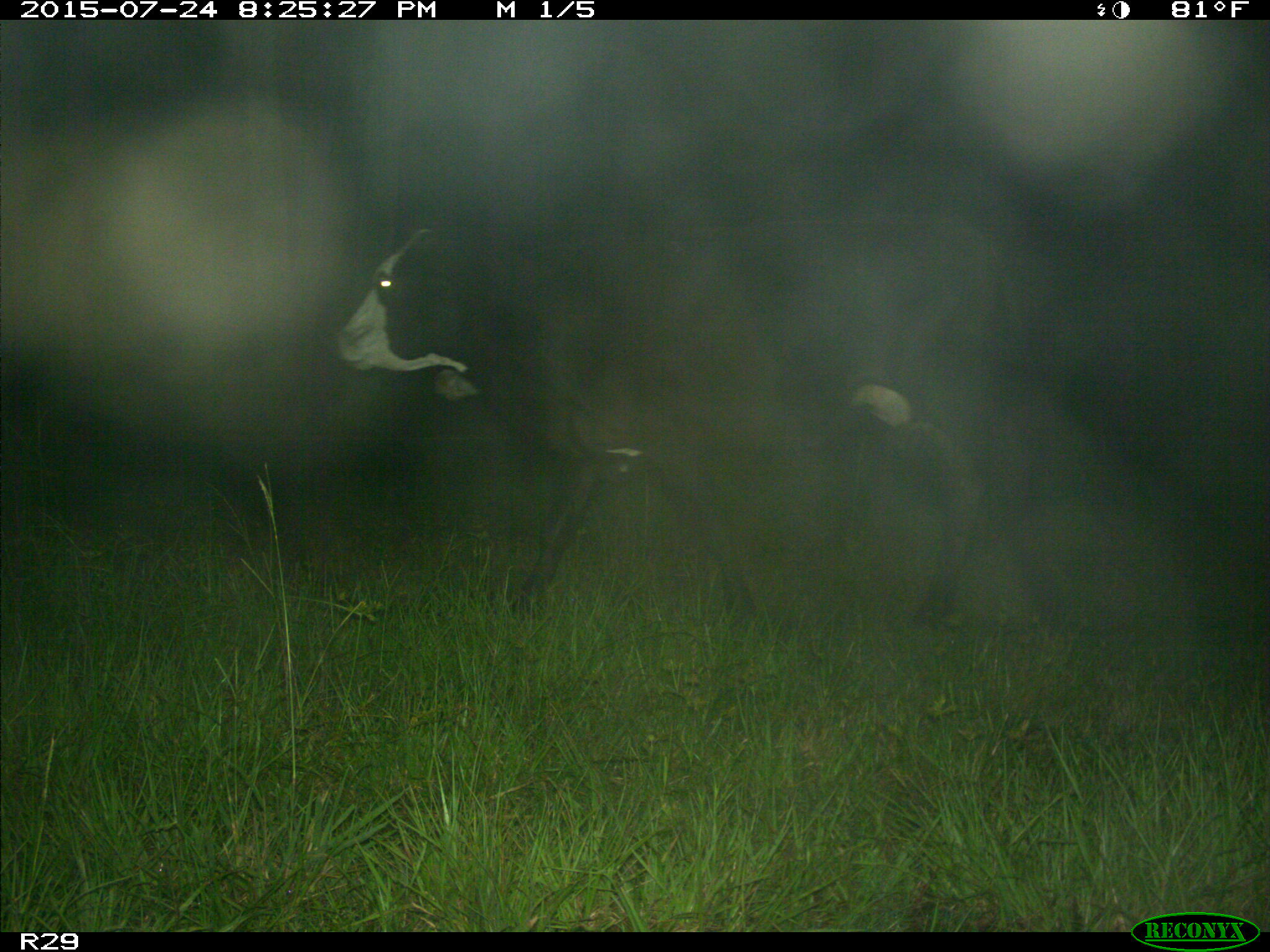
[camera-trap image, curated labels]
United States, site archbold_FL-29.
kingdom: Animalia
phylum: Chordata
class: Mammalia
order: Artiodactyla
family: Bovidae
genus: Bos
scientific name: Bos taurus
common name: domestic cow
Bos taurus (domestic cow).